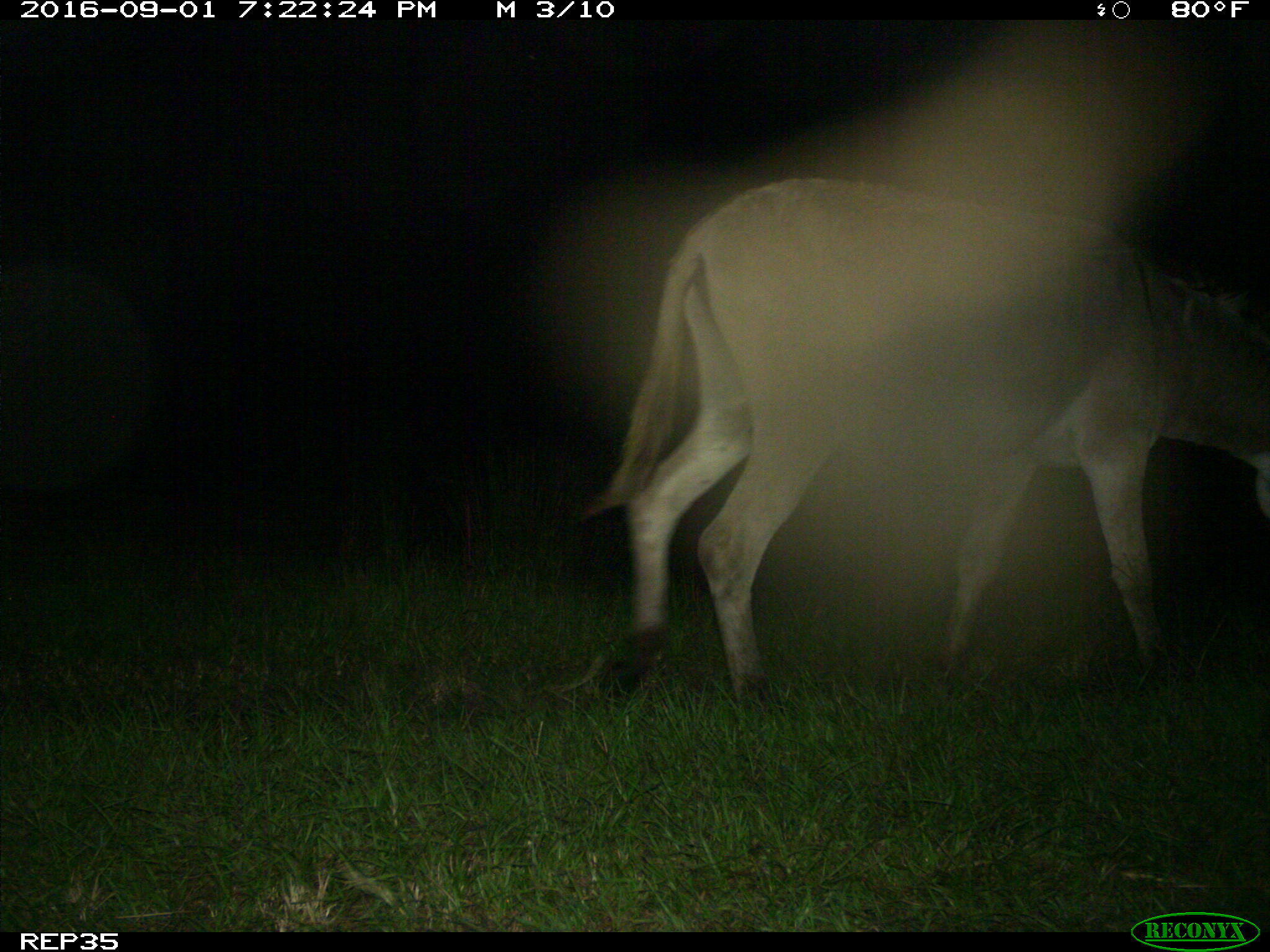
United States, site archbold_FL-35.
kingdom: Animalia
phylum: Chordata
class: Mammalia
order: Perissodactyla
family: Equidae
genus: Equus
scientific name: Equus africanus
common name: african wild ass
Equus africanus (african wild ass).